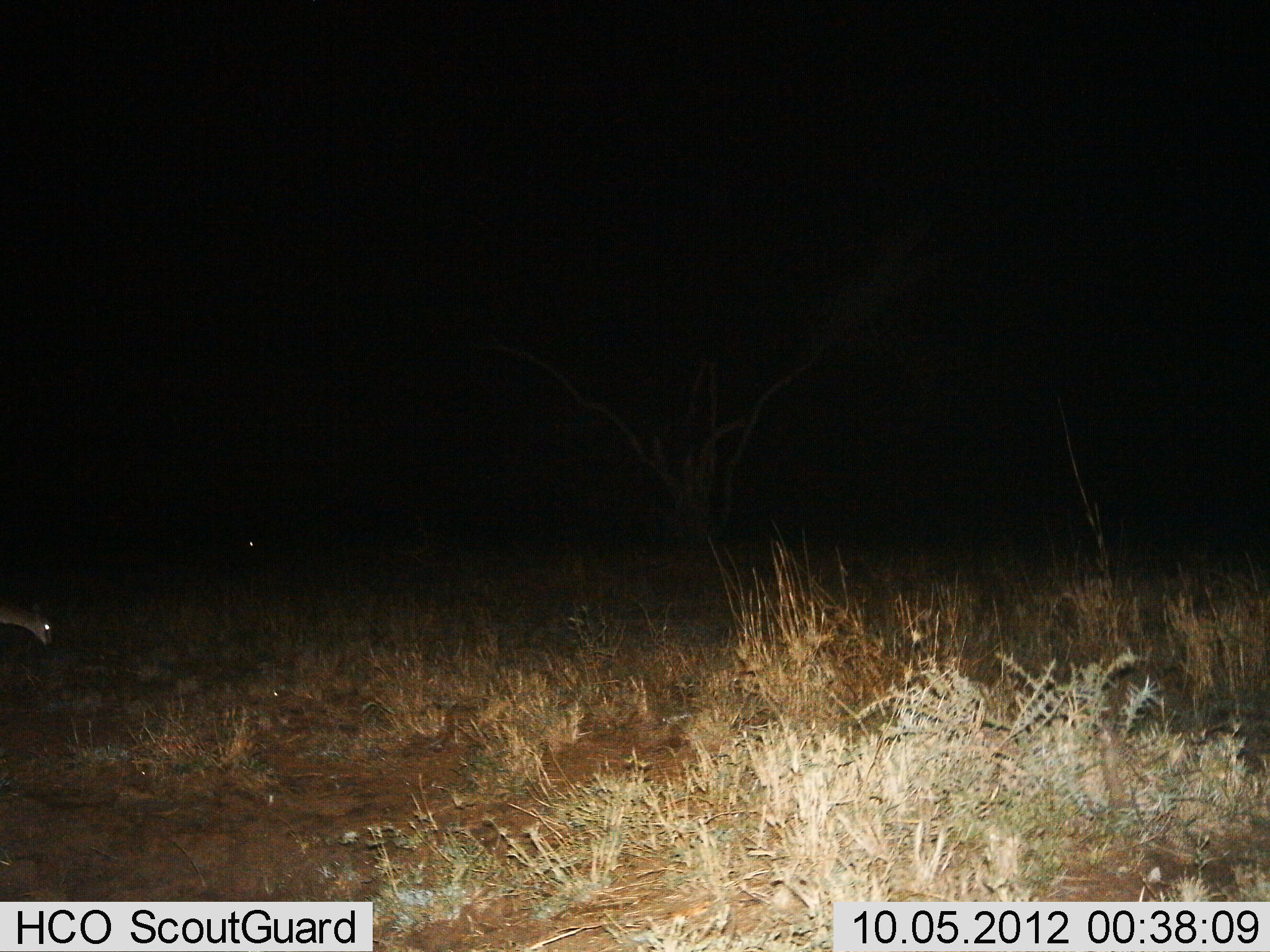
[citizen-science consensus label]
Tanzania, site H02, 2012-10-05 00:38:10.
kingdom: Animalia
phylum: Chordata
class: Mammalia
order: Artiodactyla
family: Bovidae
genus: Madoqua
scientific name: Madoqua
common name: dikdik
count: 1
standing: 20%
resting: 0%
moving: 40%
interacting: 0%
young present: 0%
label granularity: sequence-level